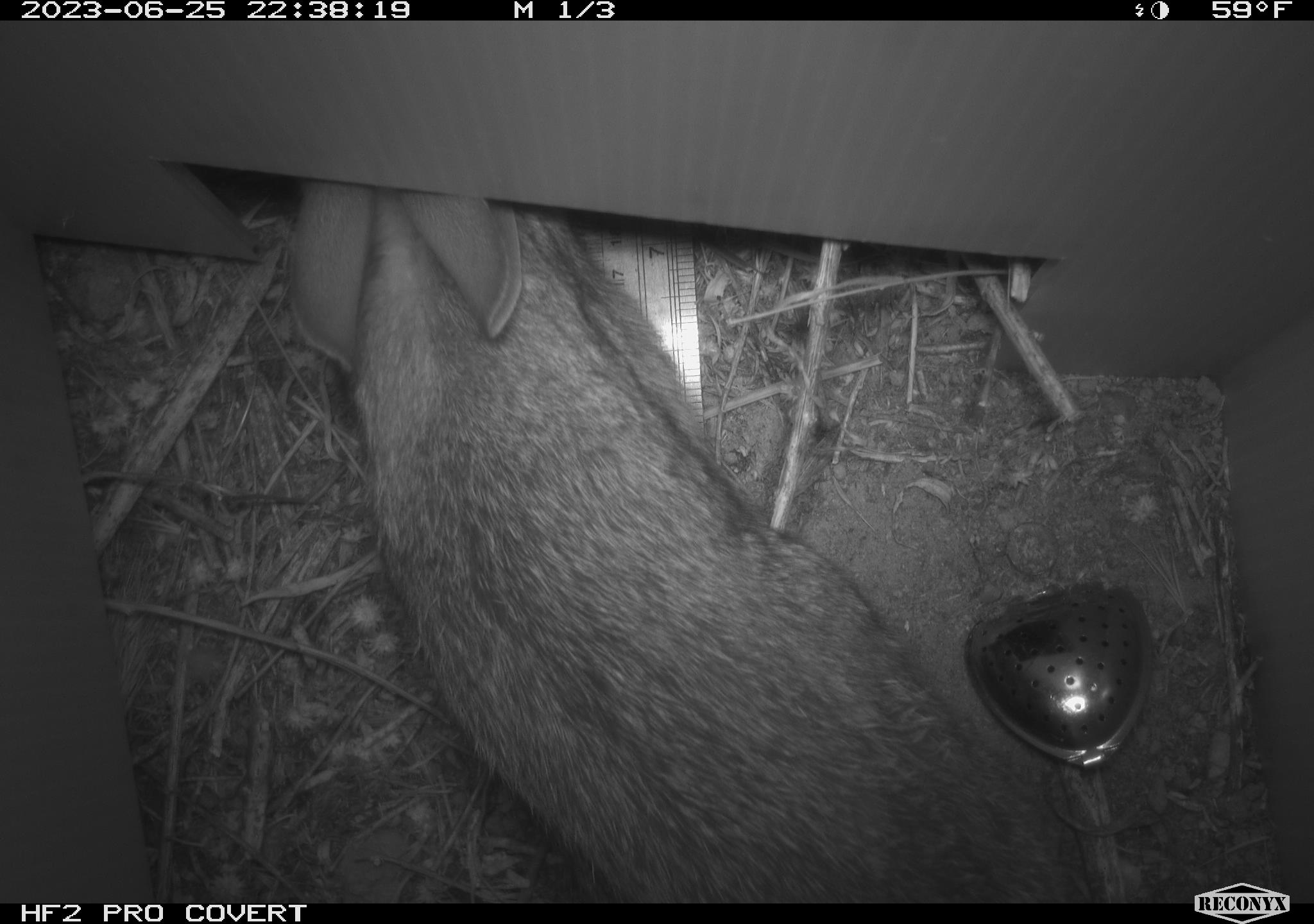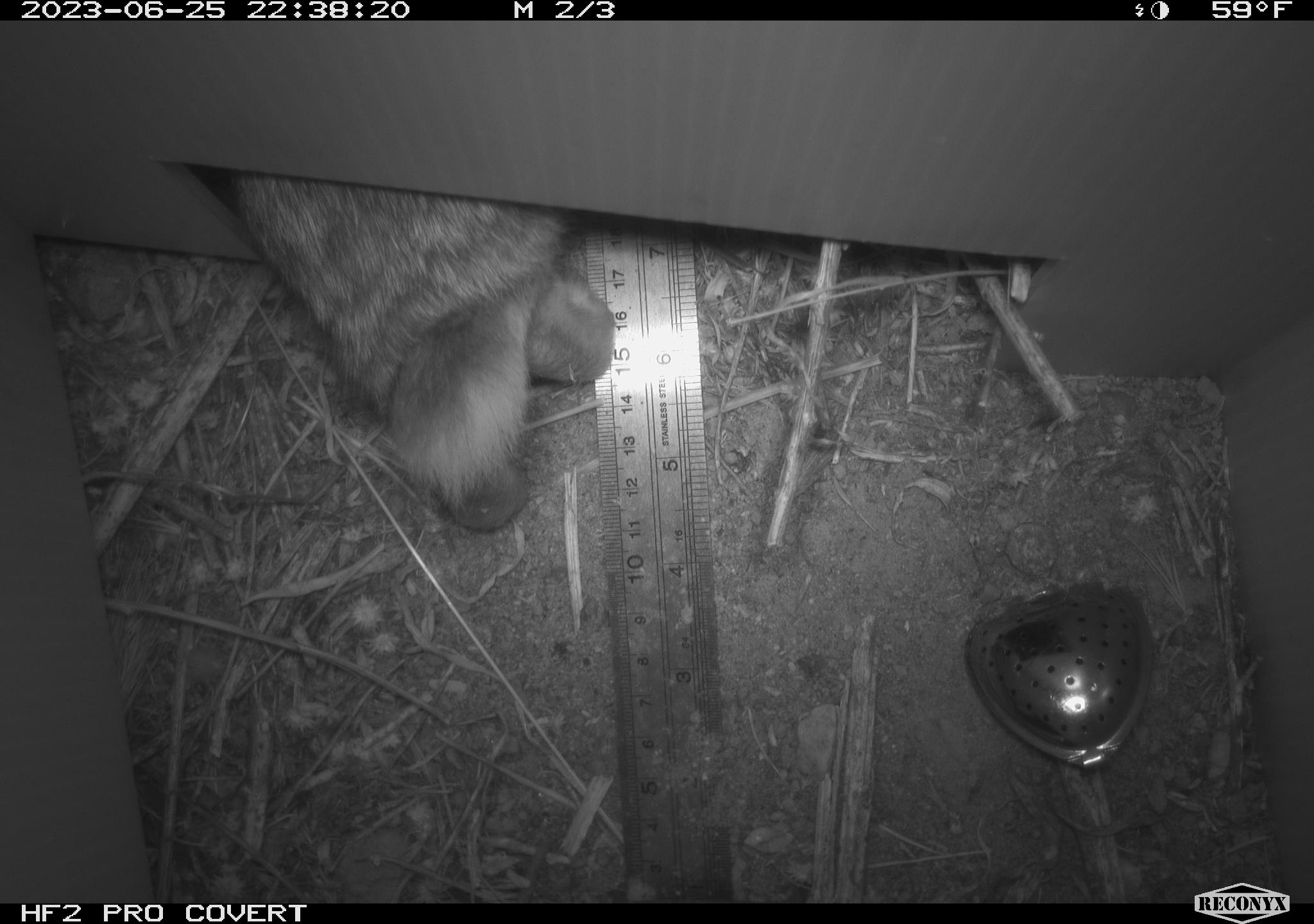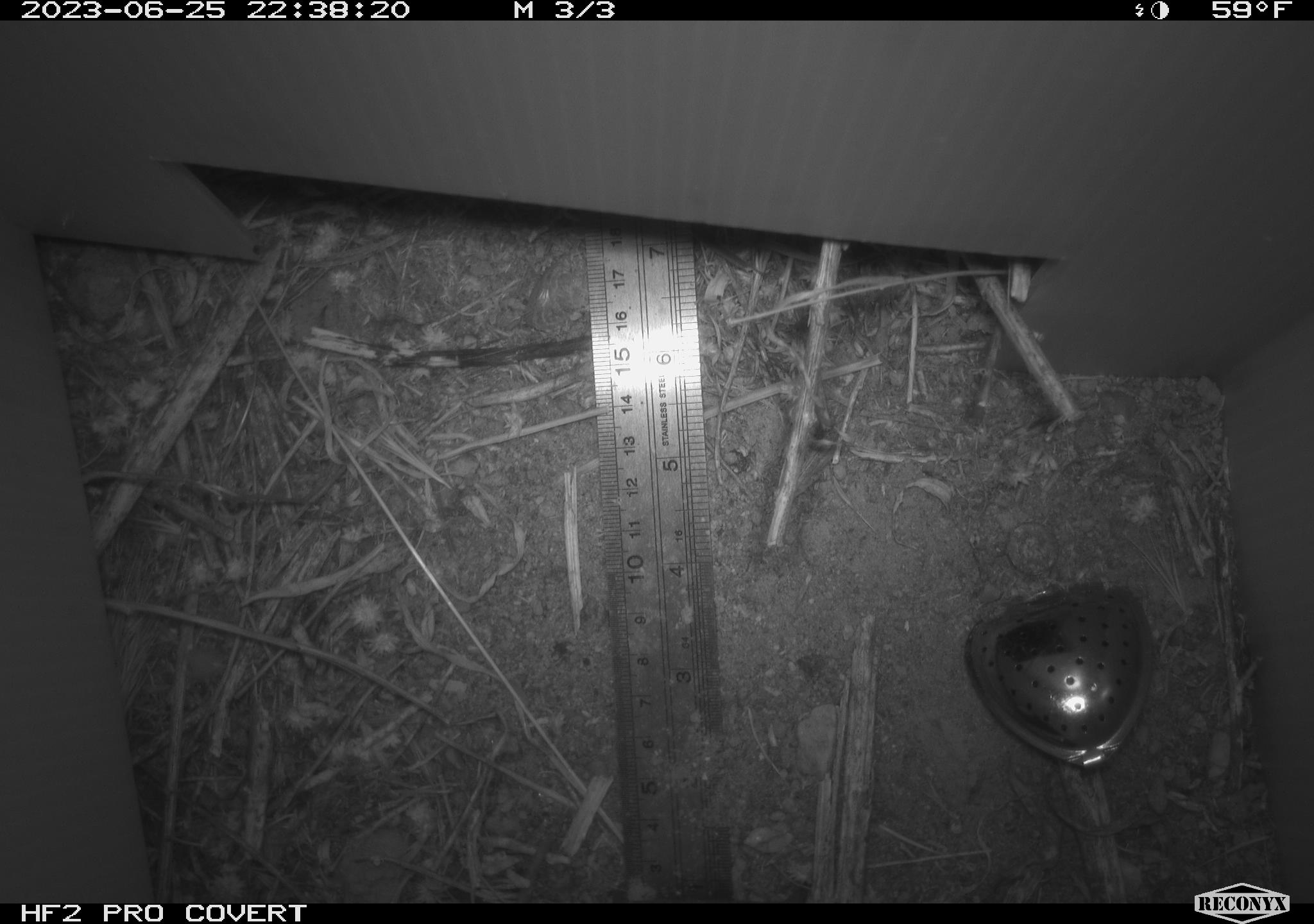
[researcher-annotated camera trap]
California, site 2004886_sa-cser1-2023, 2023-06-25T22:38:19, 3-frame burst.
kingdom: Animalia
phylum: Chordata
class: Mammalia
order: Lagomorpha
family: Leporidae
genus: Sylvilagus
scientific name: Sylvilagus bachmani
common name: brush rabbit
Brush rabbit (Sylvilagus bachmani).